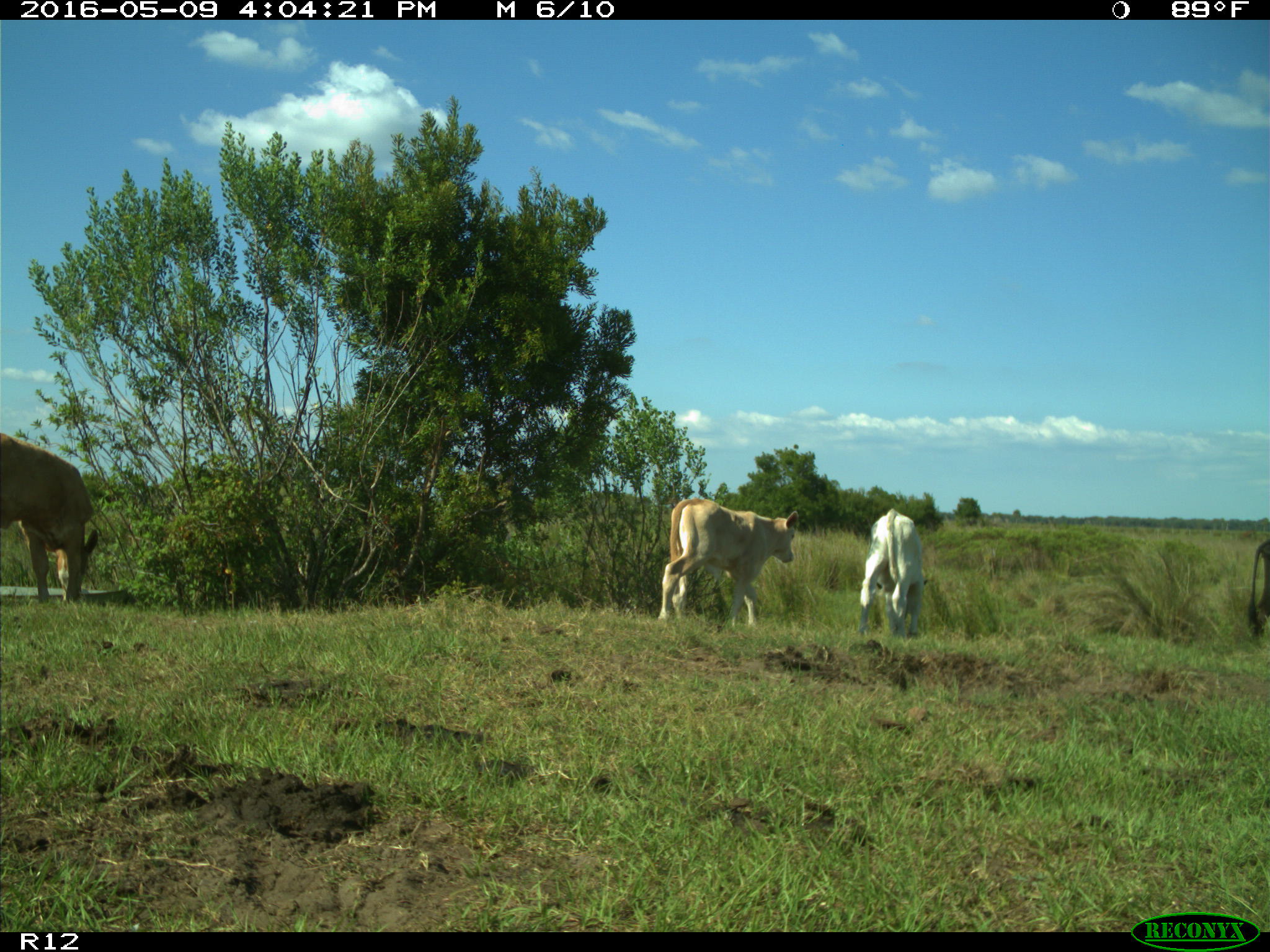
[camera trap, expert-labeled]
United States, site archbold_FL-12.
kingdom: Animalia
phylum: Chordata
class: Mammalia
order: Artiodactyla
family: Bovidae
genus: Bos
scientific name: Bos taurus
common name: domestic cow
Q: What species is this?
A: Bos taurus (domestic cow).